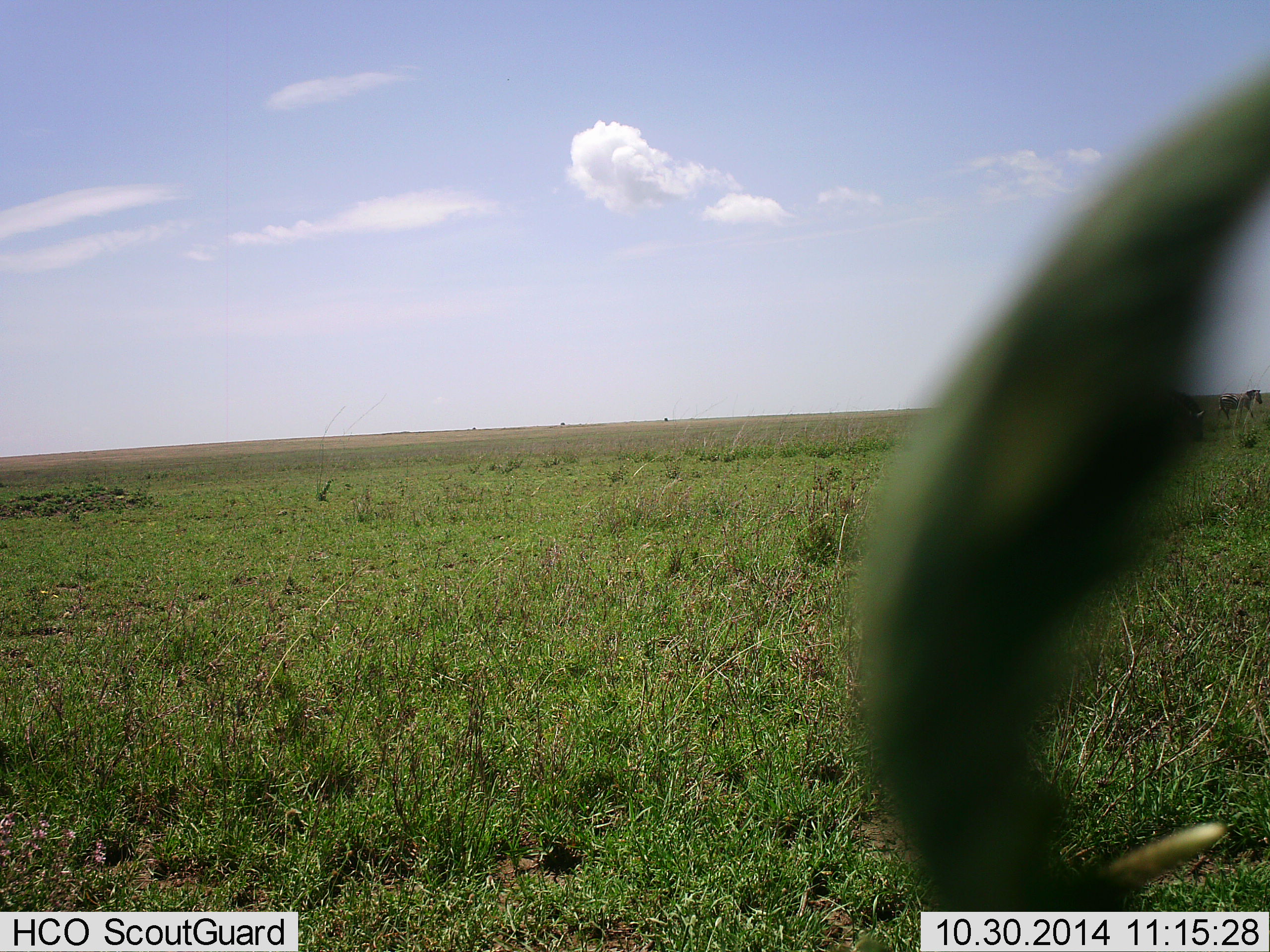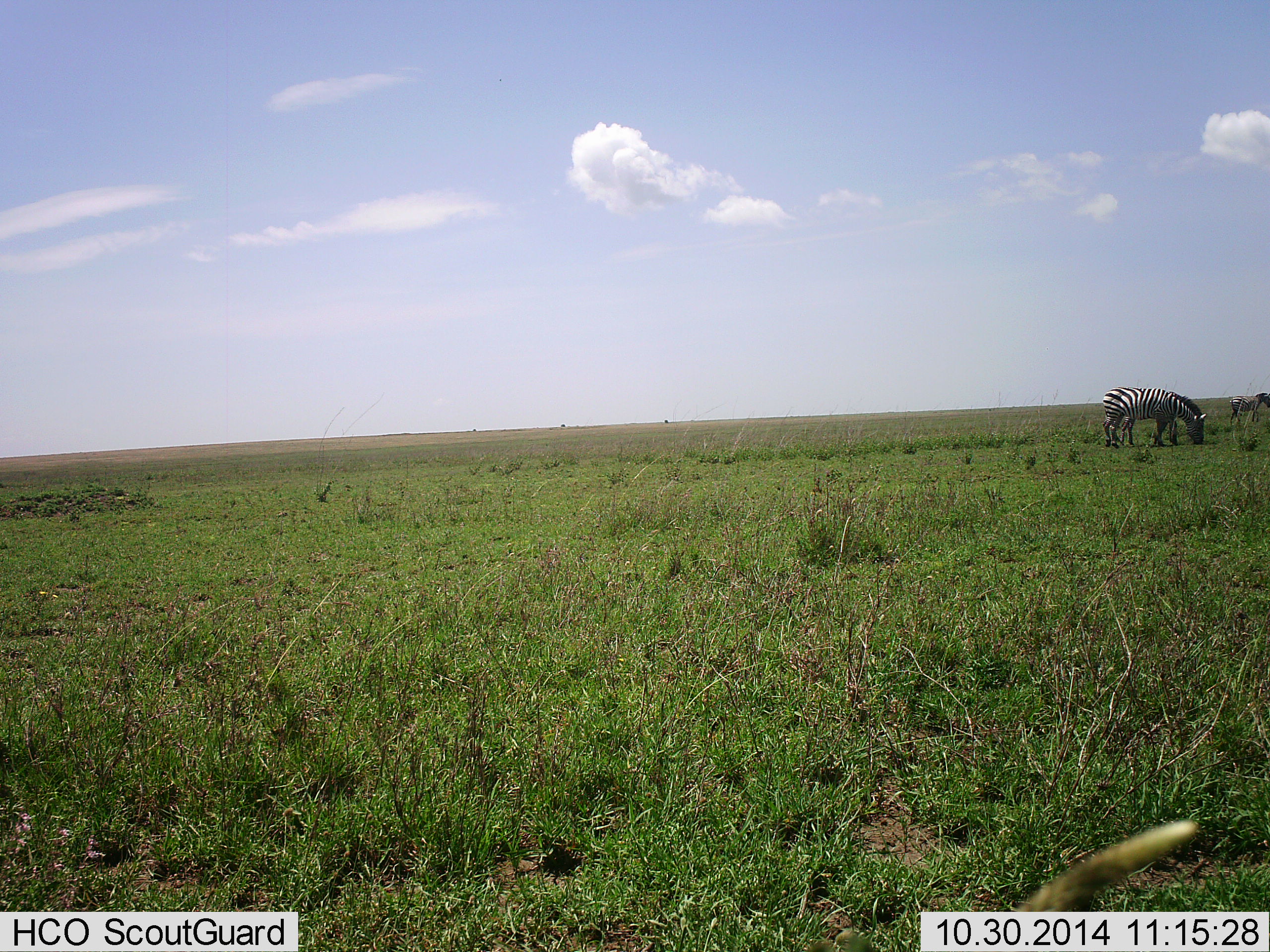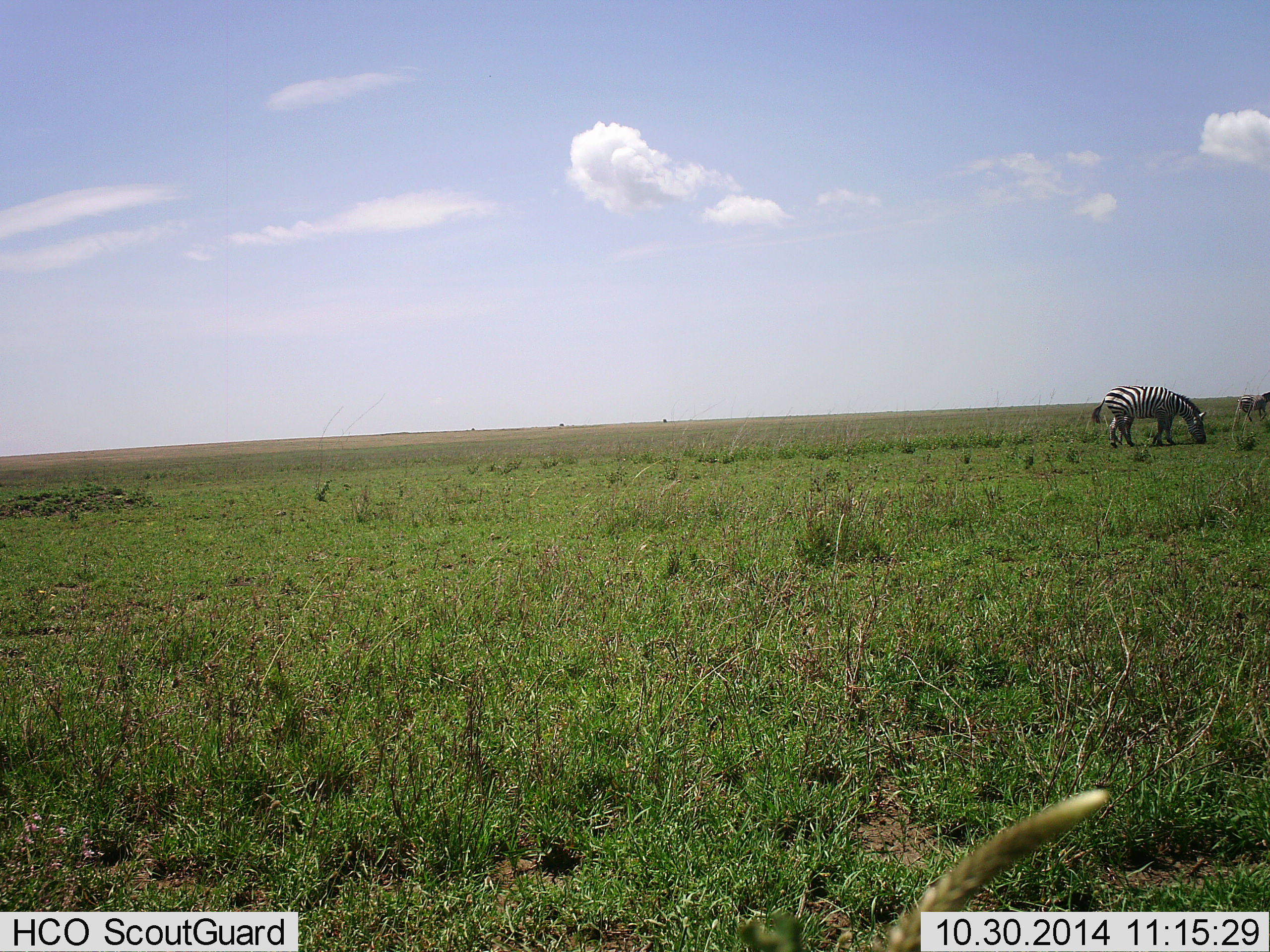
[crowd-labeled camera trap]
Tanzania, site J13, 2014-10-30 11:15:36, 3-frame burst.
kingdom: Animalia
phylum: Chordata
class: Mammalia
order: Perissodactyla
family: Equidae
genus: Equus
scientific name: Equus quagga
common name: plains zebra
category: zebra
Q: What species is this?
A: Zebra (plains zebra) (Equus quagga).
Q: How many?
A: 2.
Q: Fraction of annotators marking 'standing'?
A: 30%.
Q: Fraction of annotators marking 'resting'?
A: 0%.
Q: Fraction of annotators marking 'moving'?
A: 30%.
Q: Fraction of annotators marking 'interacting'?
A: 0%.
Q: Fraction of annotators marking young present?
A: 0%.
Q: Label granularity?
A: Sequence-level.